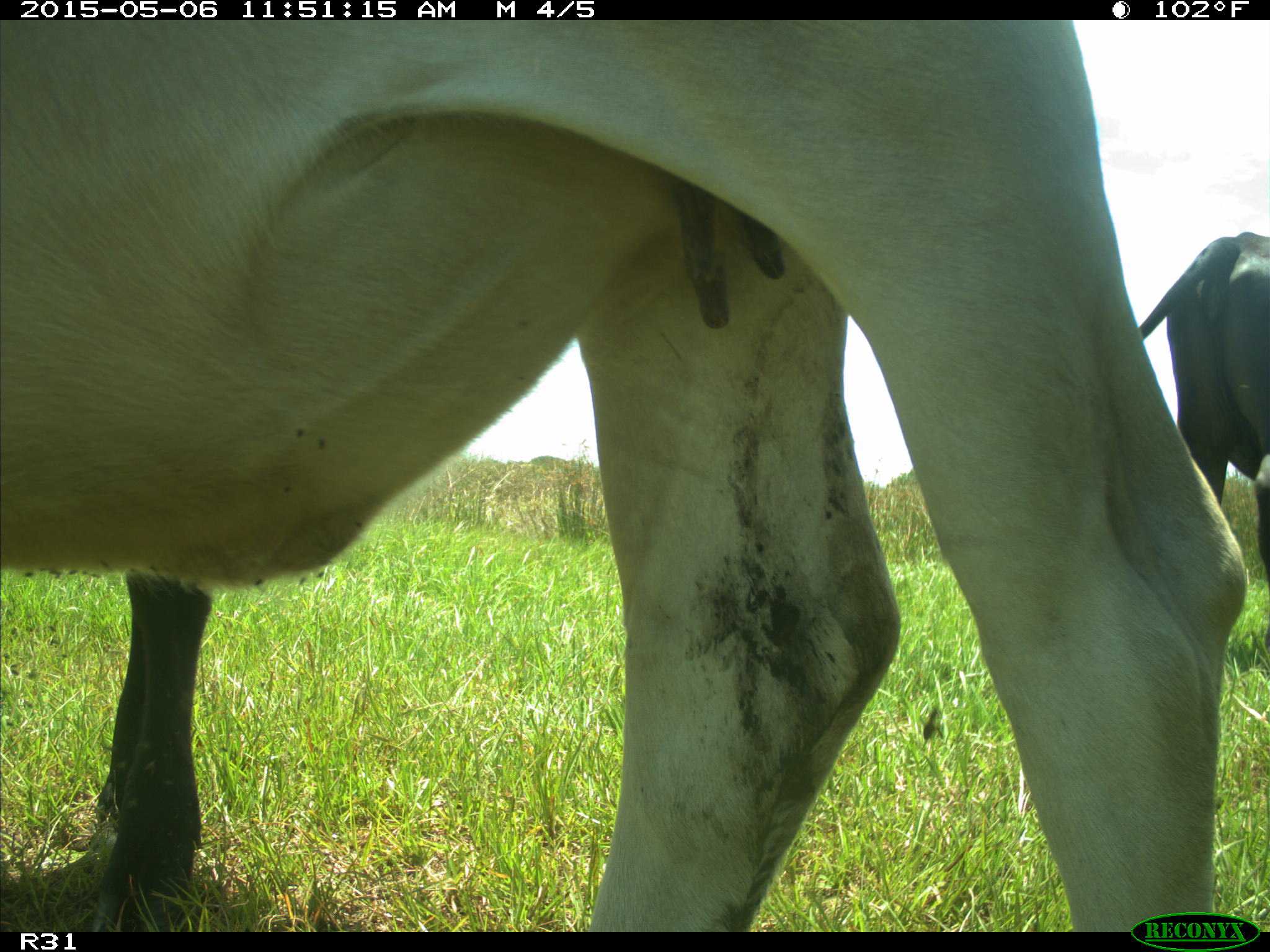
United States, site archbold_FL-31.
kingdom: Animalia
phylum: Chordata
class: Mammalia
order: Artiodactyla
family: Bovidae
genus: Bos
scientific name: Bos taurus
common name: domestic cow